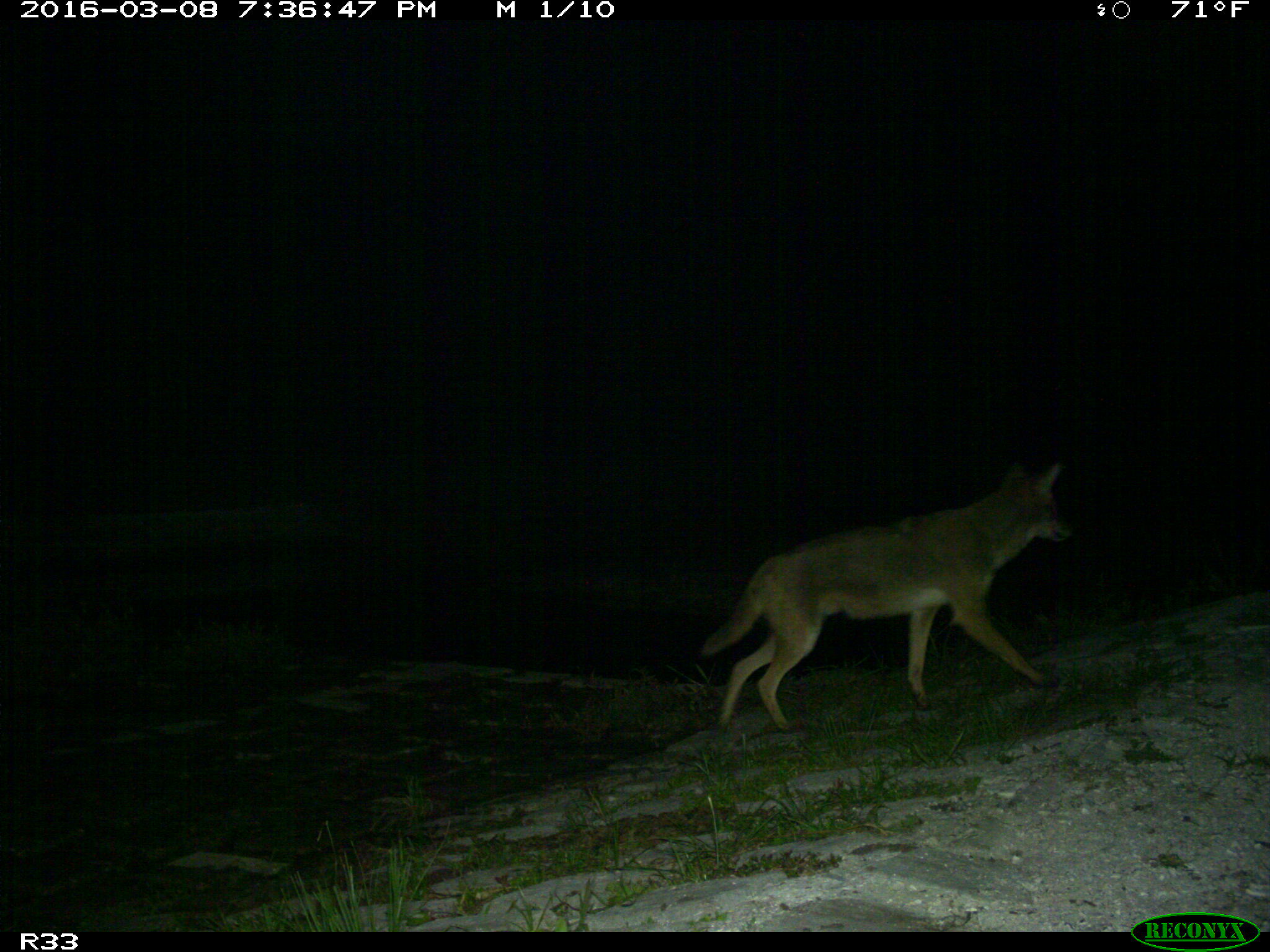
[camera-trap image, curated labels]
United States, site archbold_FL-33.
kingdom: Animalia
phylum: Chordata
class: Mammalia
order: Carnivora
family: Canidae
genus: Canis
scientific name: Canis latrans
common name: coyote